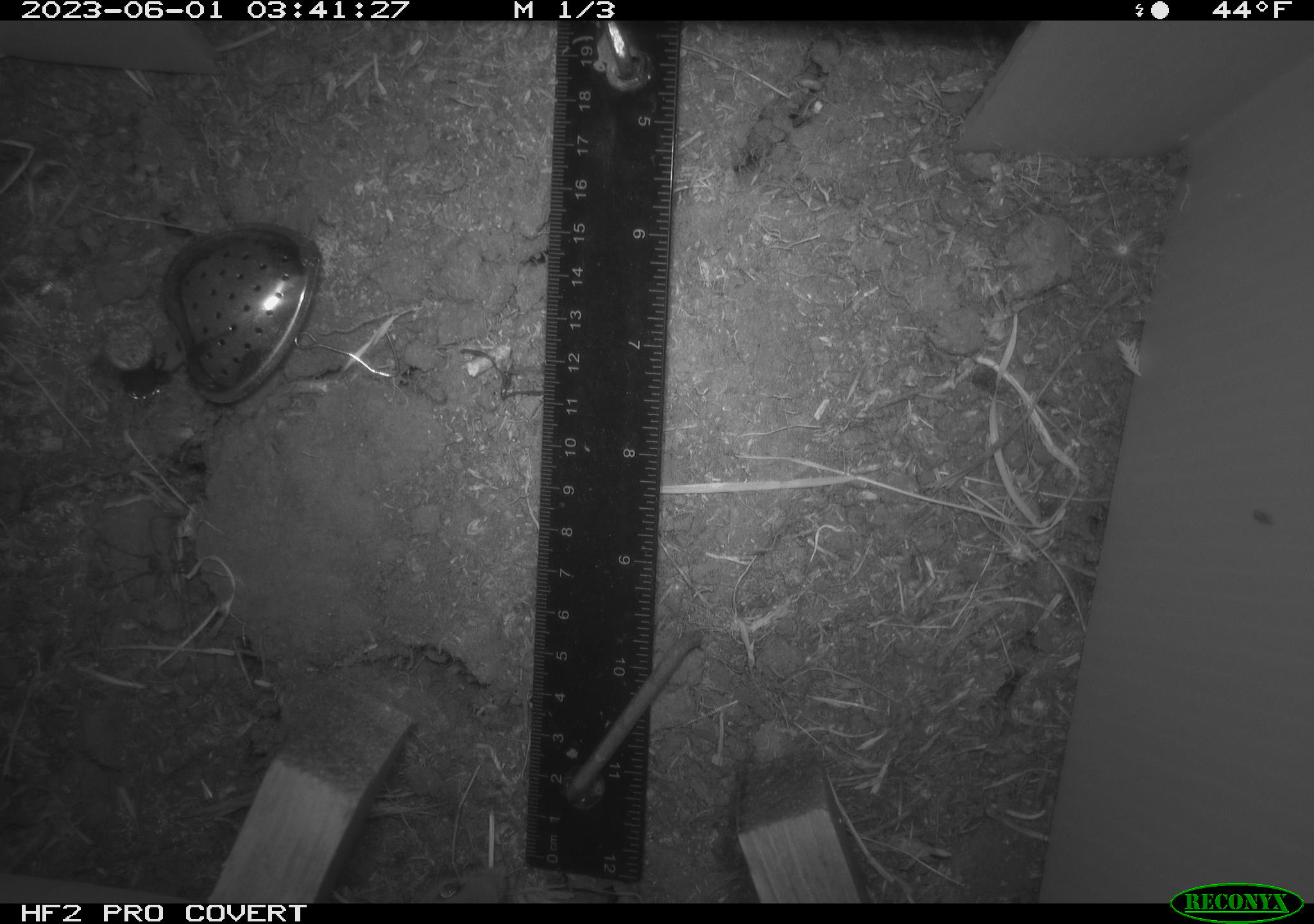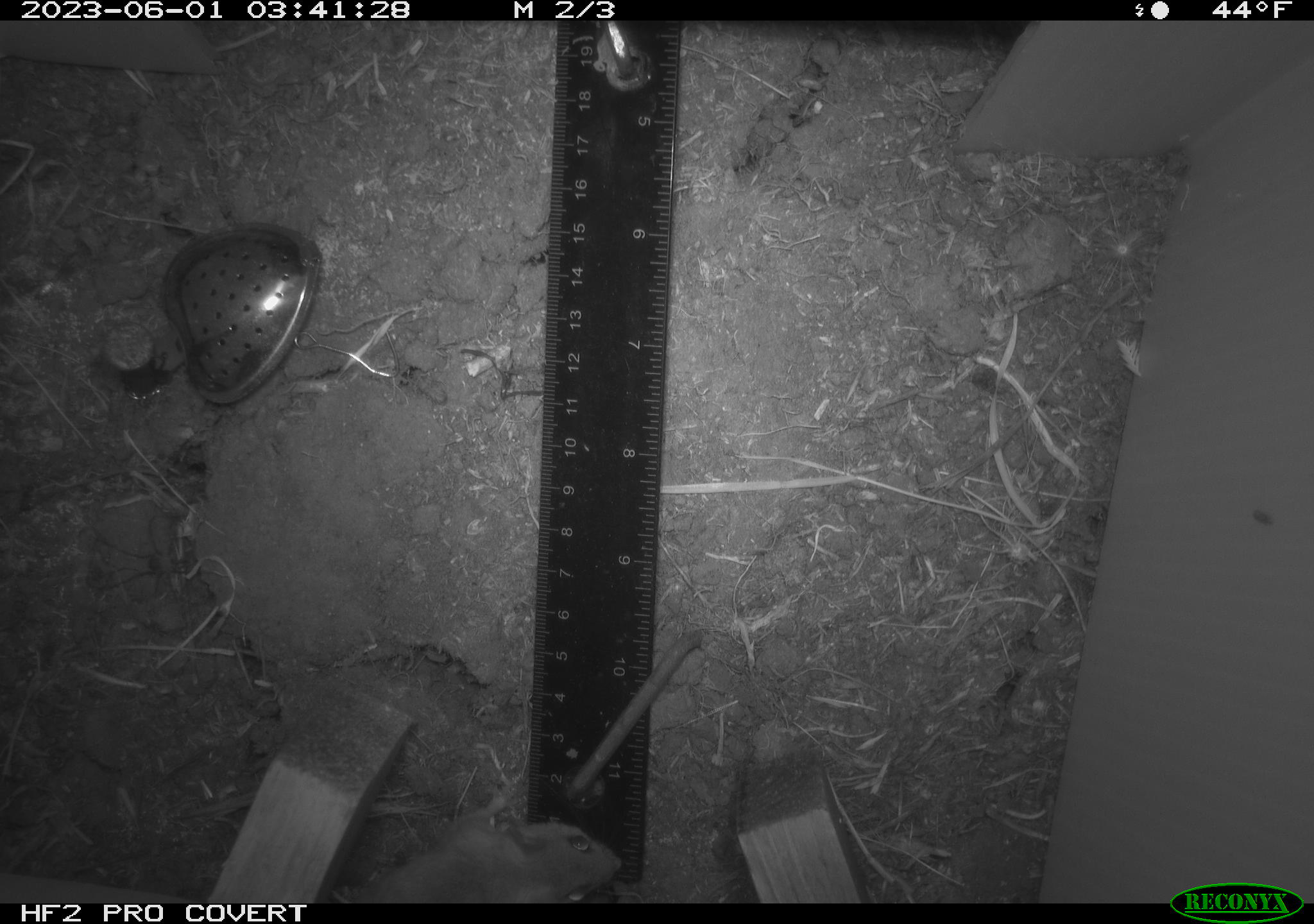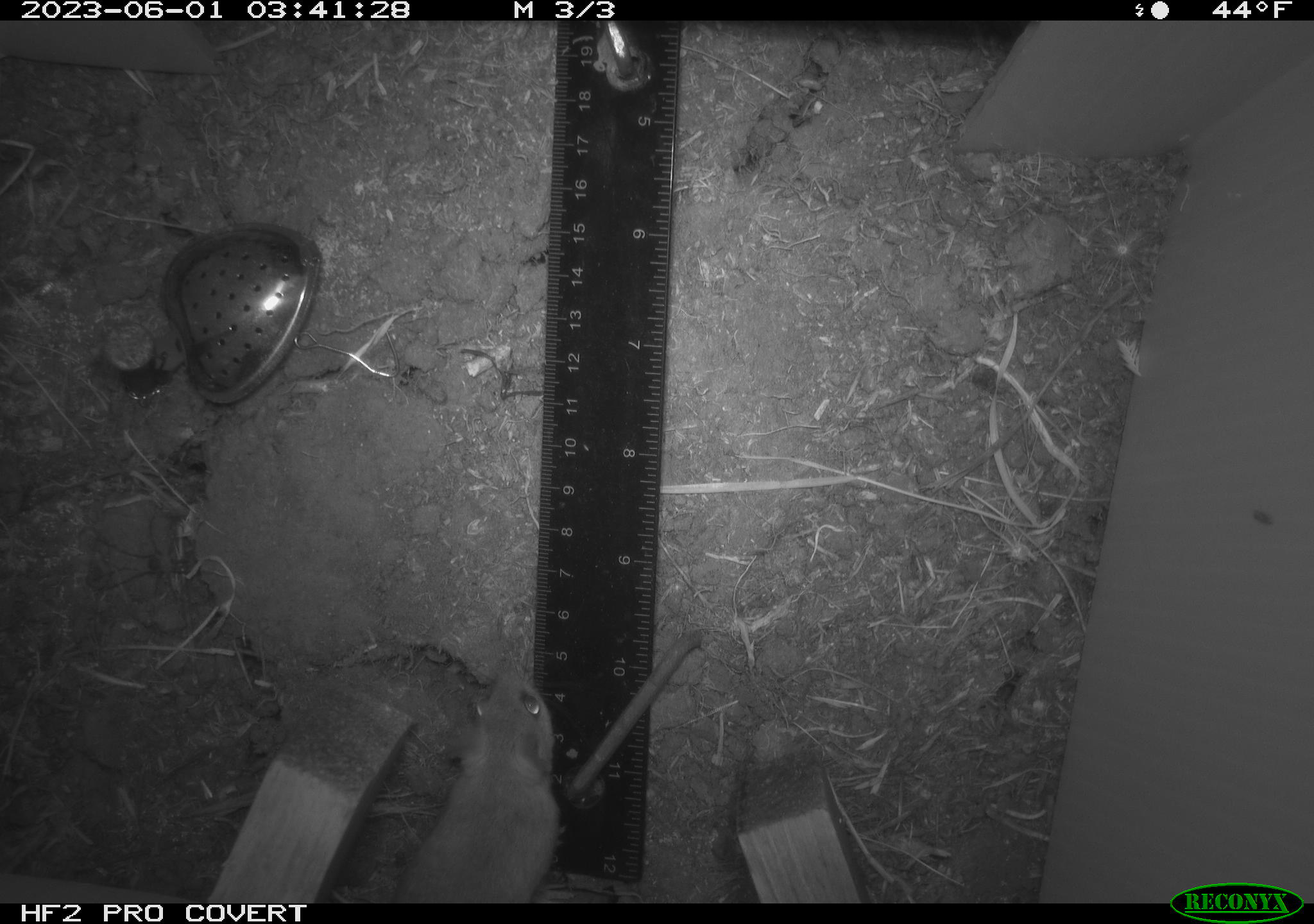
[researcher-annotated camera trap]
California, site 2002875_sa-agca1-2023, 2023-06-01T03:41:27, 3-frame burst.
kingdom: Animalia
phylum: Chordata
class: Mammalia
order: Rodentia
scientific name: Rodentia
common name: mouse species